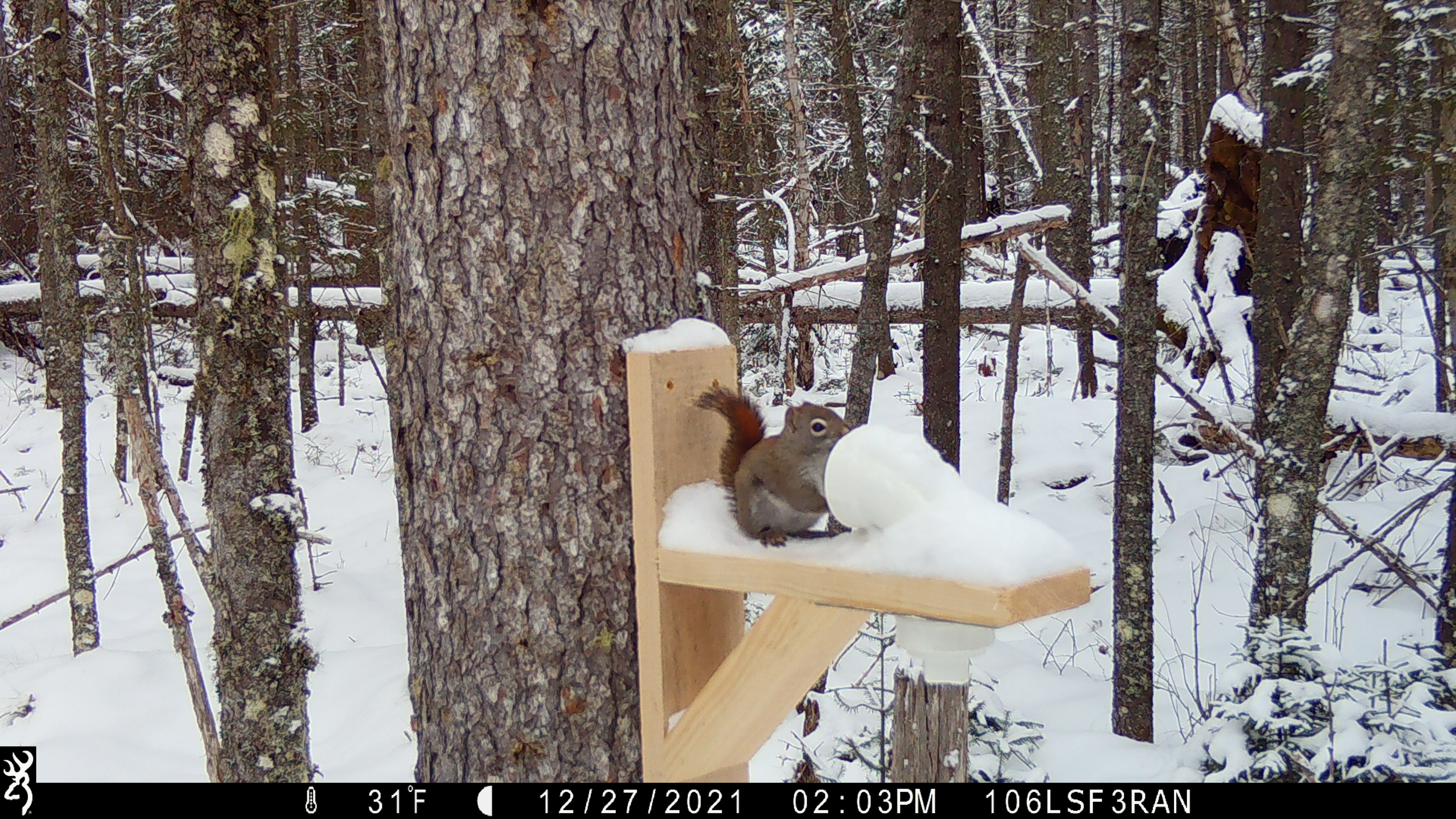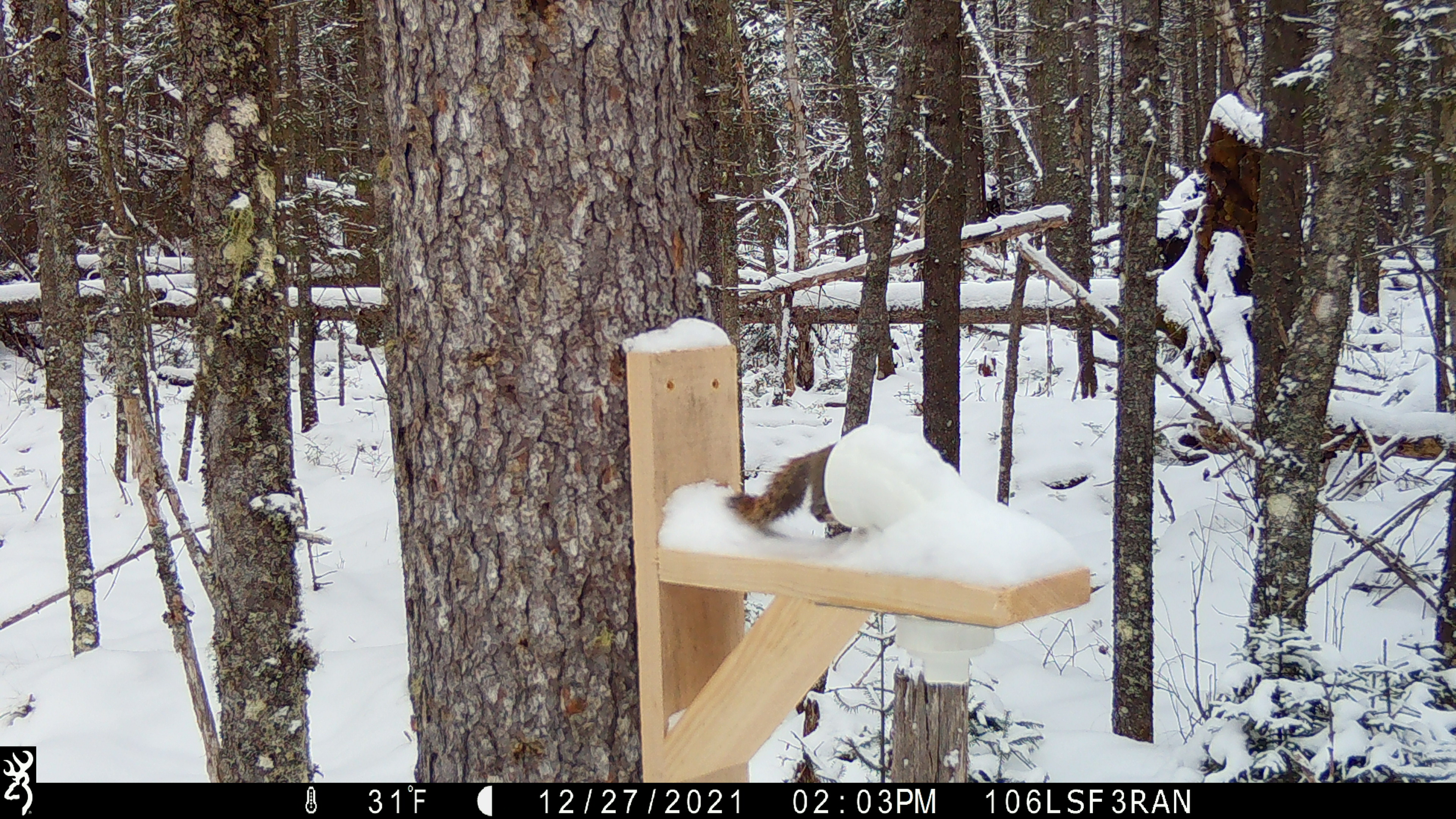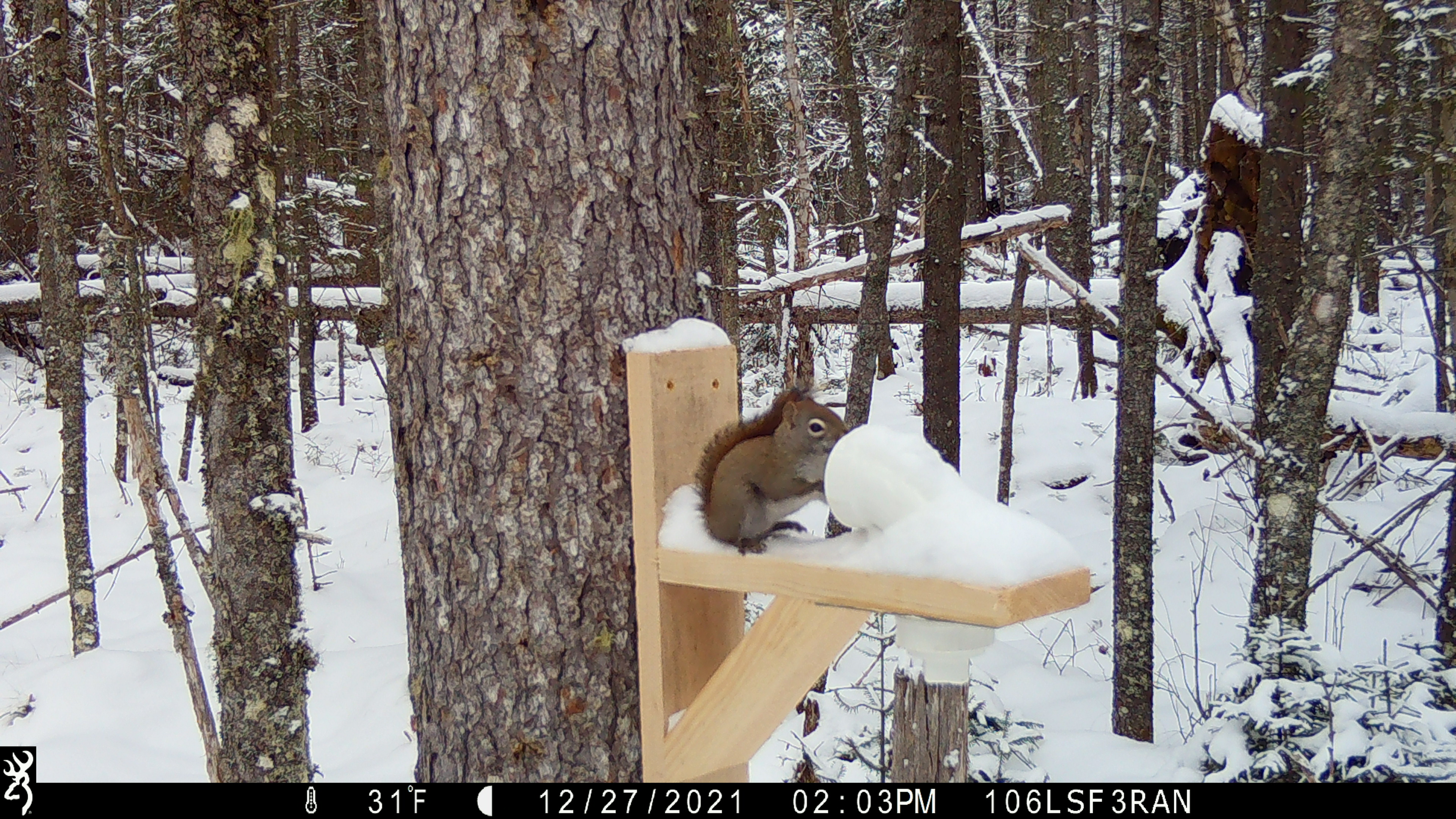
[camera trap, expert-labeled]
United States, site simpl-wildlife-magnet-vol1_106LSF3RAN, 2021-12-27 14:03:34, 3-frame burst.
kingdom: Animalia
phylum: Chordata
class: Mammalia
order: Rodentia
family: Sciuridae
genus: Tamiasciurus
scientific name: Tamiasciurus hudsonicus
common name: red squirrel